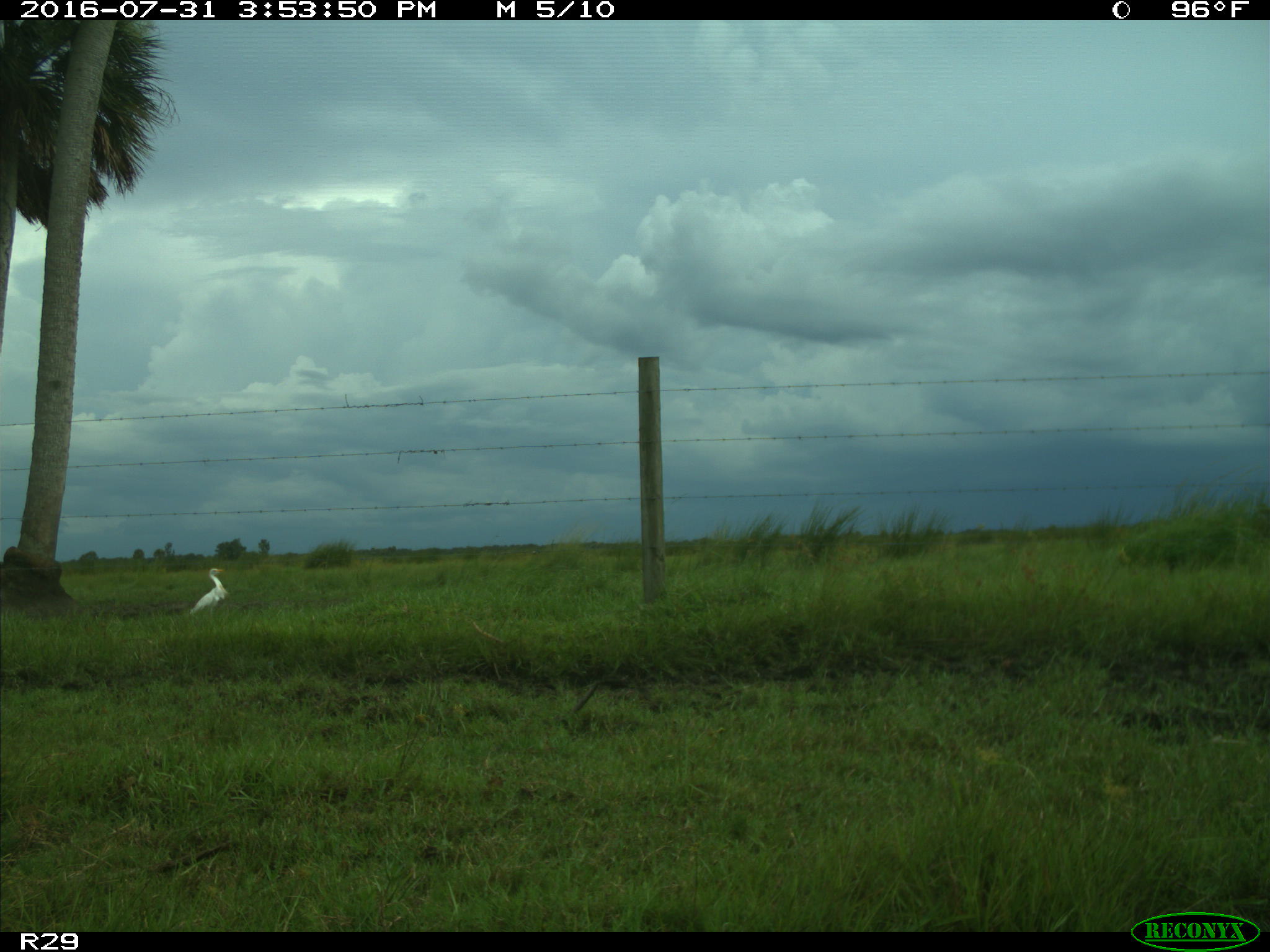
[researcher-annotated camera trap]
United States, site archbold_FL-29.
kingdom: Animalia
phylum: Chordata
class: Aves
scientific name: Aves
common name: birds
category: unidentified bird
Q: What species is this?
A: Unidentified bird (birds) (Aves).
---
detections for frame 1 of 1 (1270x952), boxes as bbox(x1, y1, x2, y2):
animal: bbox(188, 568, 229, 617)